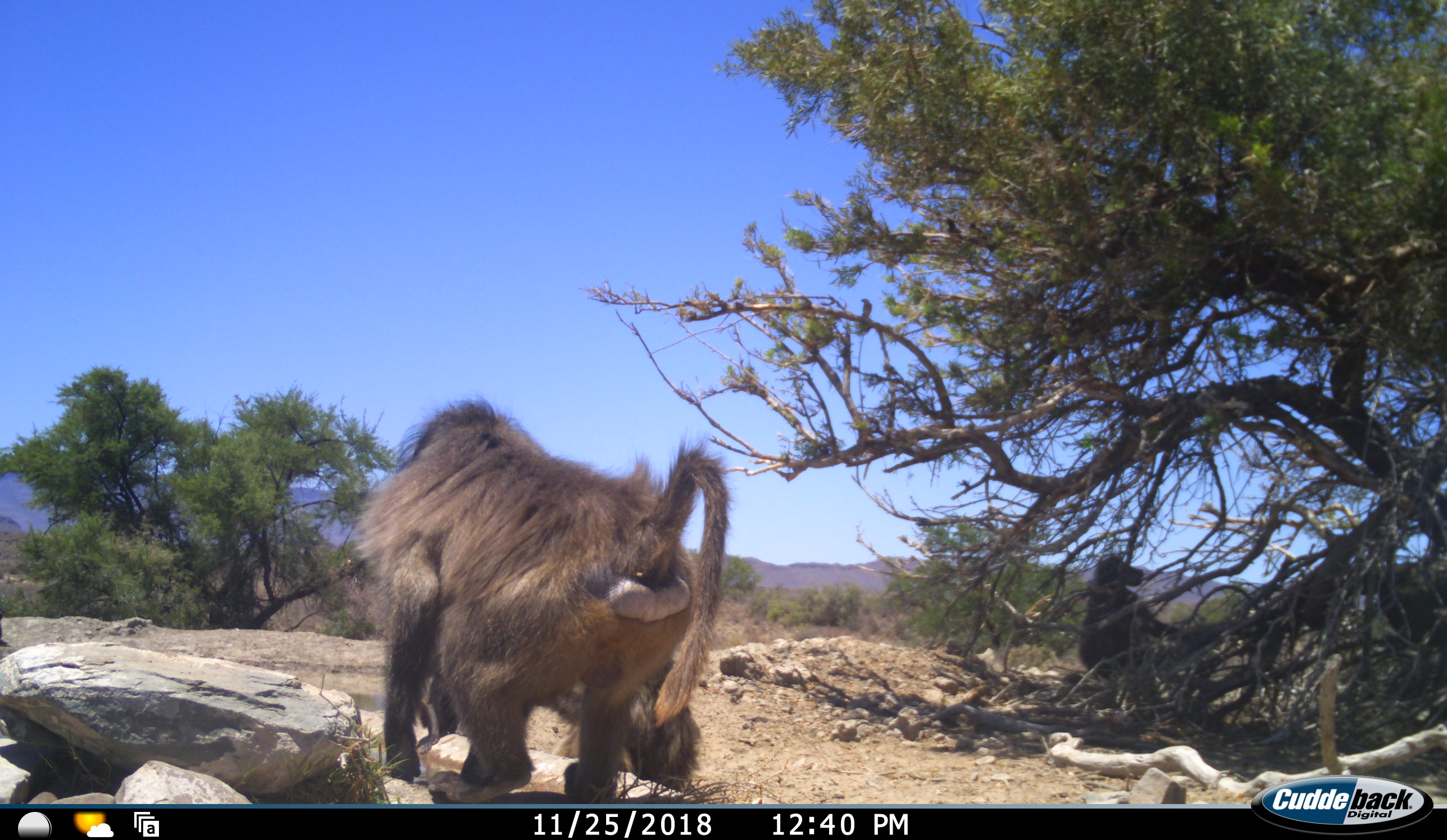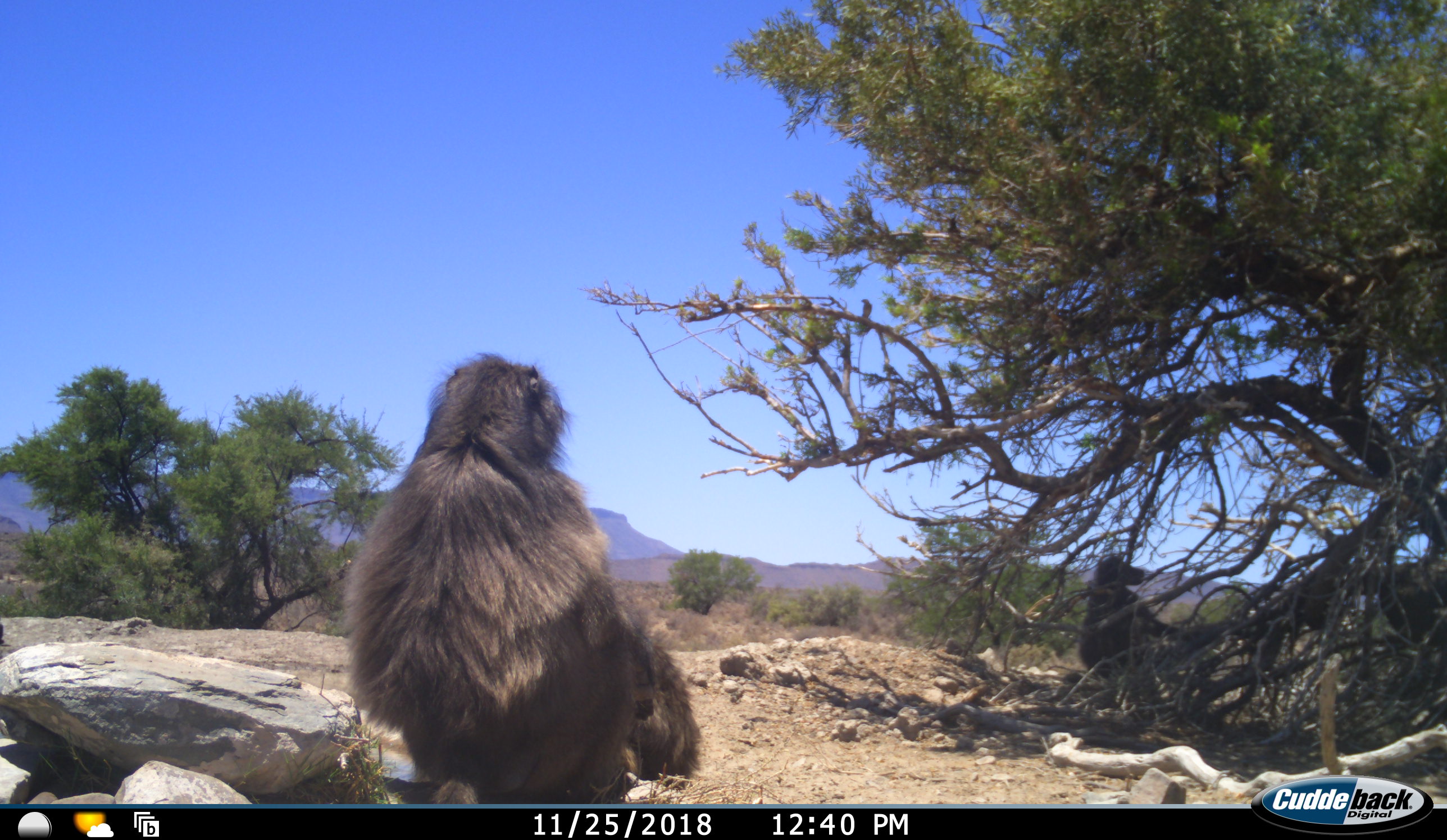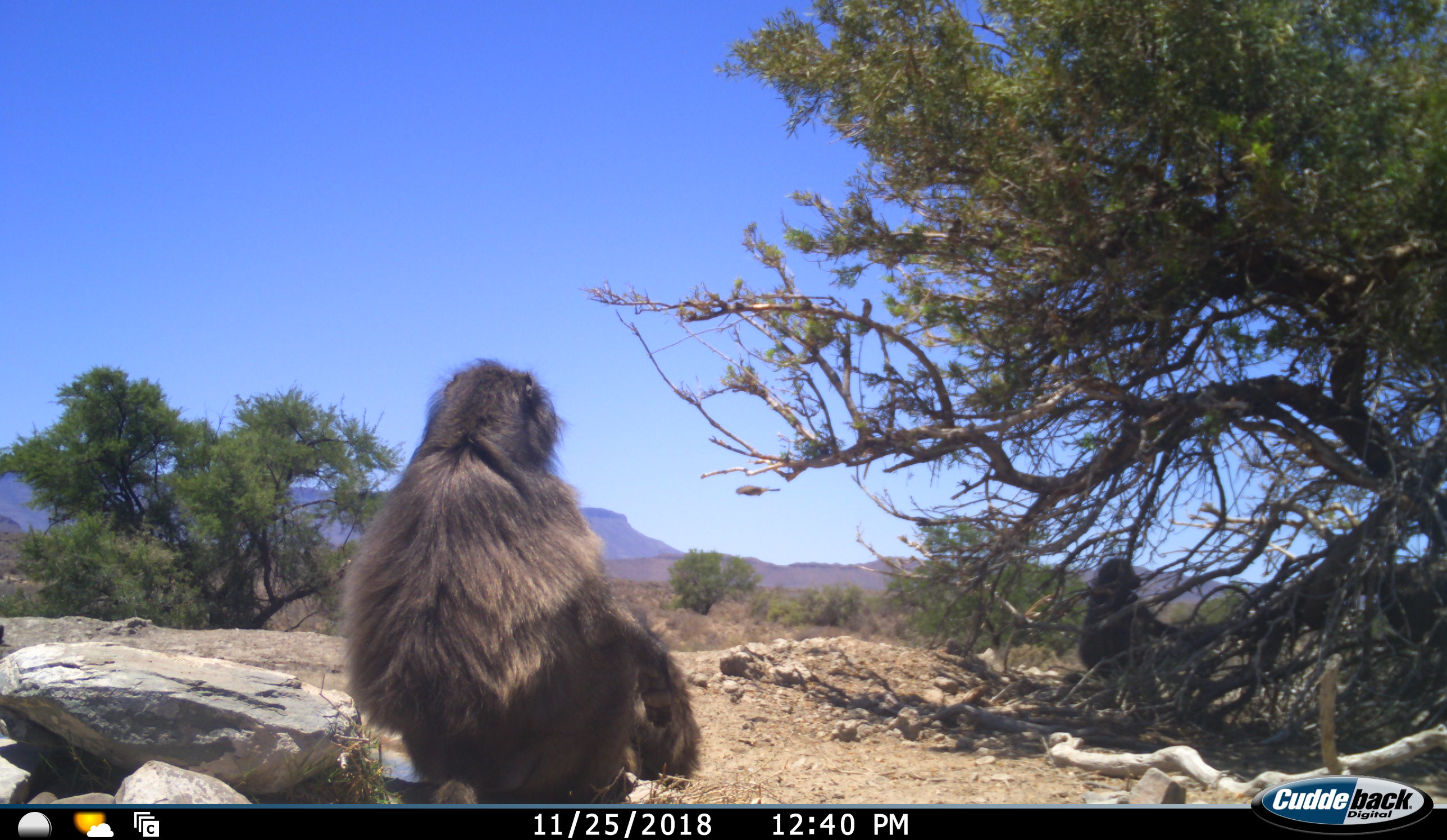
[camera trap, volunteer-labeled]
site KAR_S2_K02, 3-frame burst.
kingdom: Animalia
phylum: Chordata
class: Mammalia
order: Primates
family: Cercopithecidae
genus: Papio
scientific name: Papio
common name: baboon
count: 3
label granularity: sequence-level